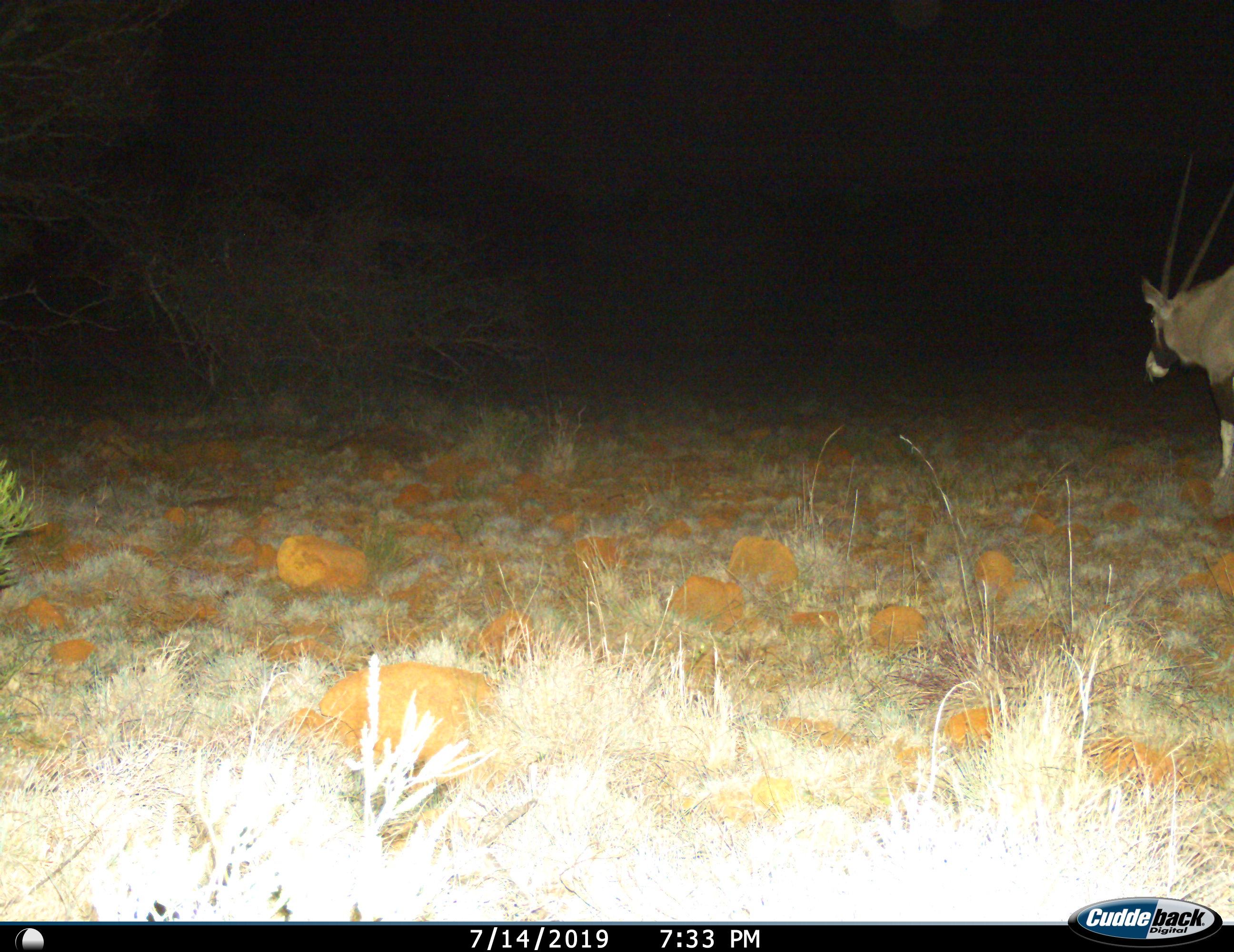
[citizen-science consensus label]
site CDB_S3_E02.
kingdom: Animalia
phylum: Chordata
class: Mammalia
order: Artiodactyla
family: Bovidae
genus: Oryx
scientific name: Oryx gazella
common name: gemsbok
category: oryx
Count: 1.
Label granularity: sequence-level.